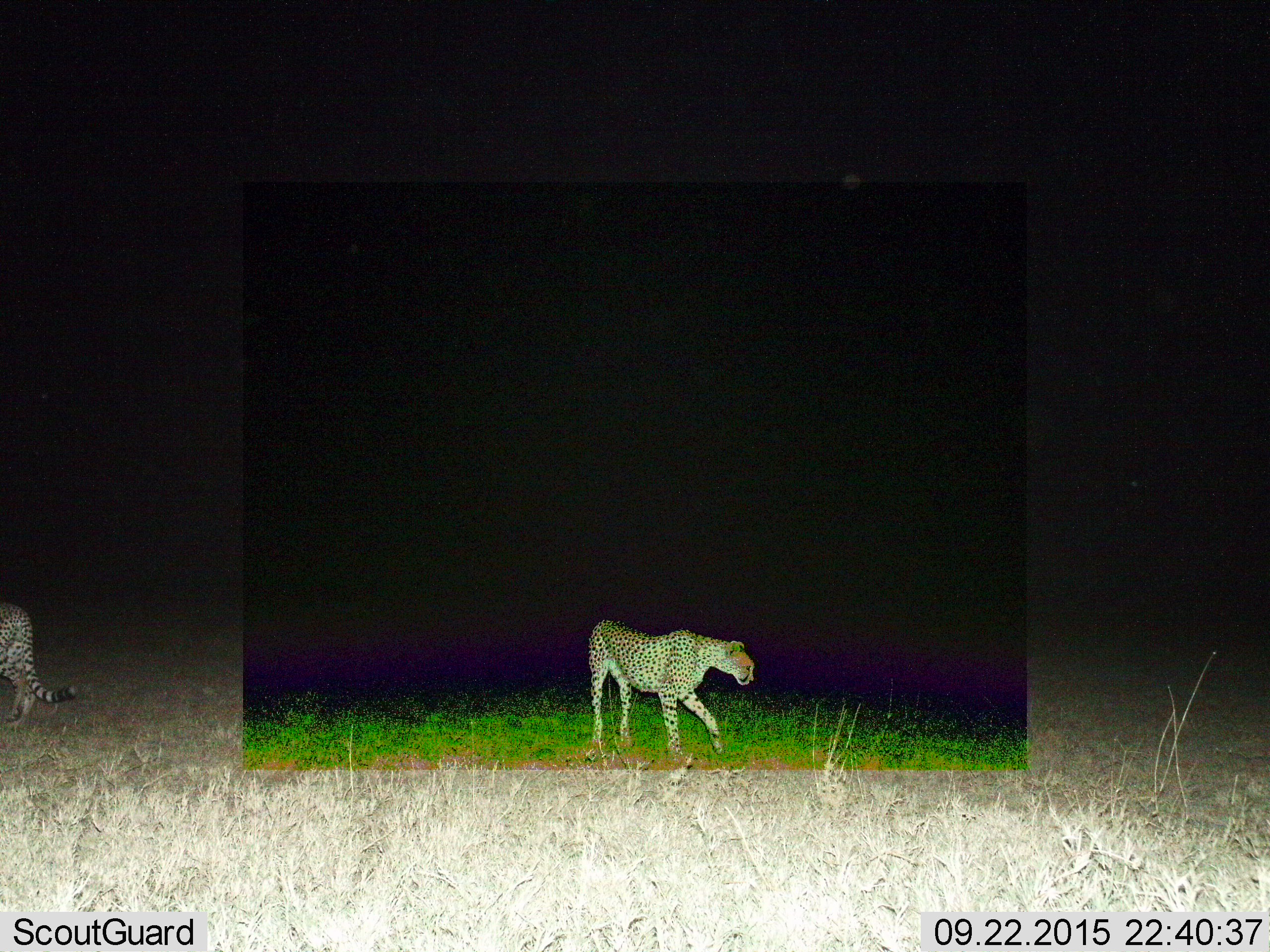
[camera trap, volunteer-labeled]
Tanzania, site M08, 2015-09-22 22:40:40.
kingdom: Animalia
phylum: Chordata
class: Mammalia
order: Carnivora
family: Felidae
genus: Acinonyx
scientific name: Acinonyx jubatus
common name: cheetah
Cheetah (Acinonyx jubatus), count 2. Behavior (volunteer vote fractions): standing 62%, resting 0%, moving 75%, interacting 0%. Young present (vote fraction): 0%. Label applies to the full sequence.